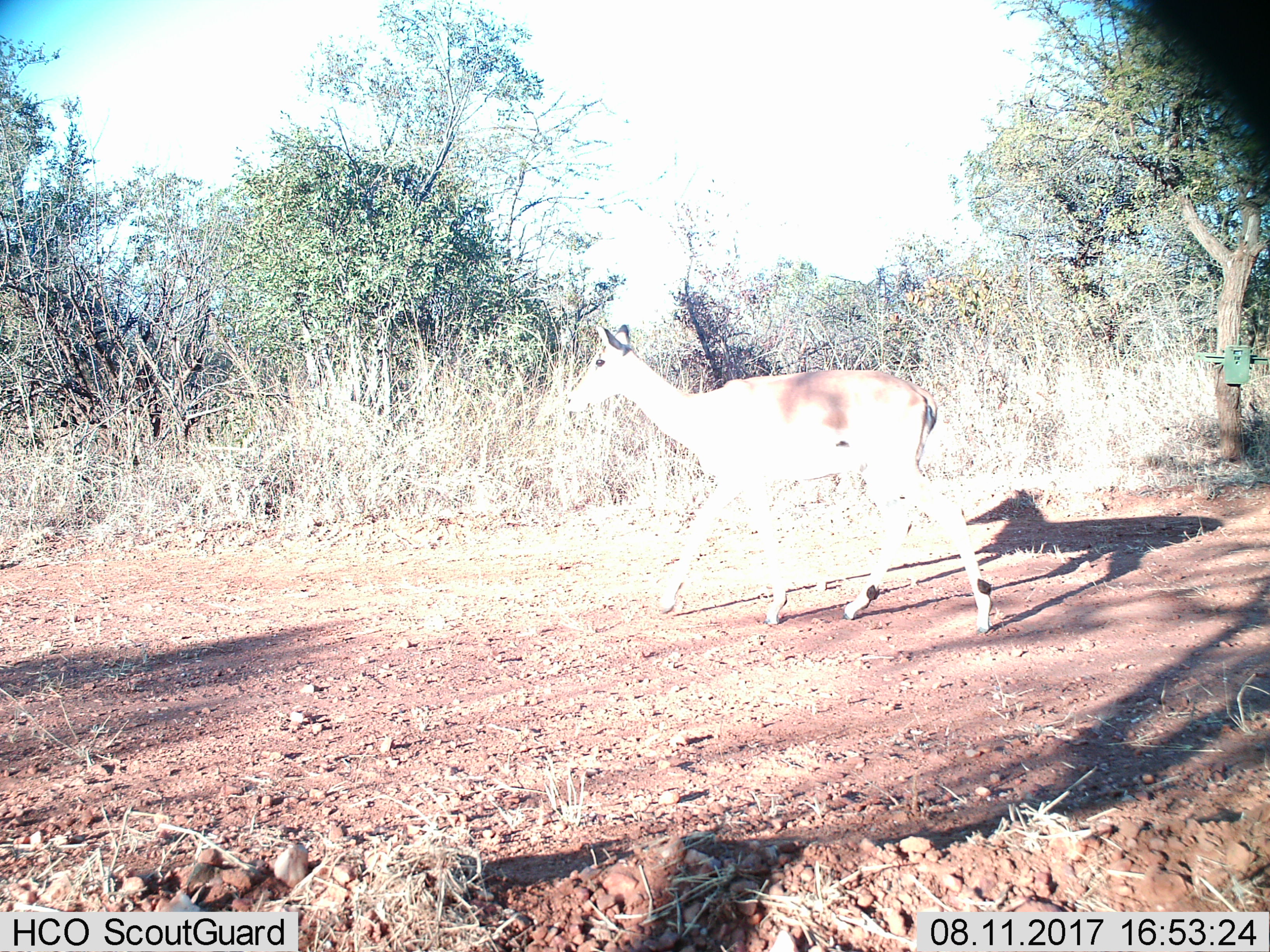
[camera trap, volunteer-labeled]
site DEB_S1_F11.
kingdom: Animalia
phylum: Chordata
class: Mammalia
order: Artiodactyla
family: Bovidae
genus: Aepyceros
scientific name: Aepyceros melampus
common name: impala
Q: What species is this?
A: Impala (Aepyceros melampus).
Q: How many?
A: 1.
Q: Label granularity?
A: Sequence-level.